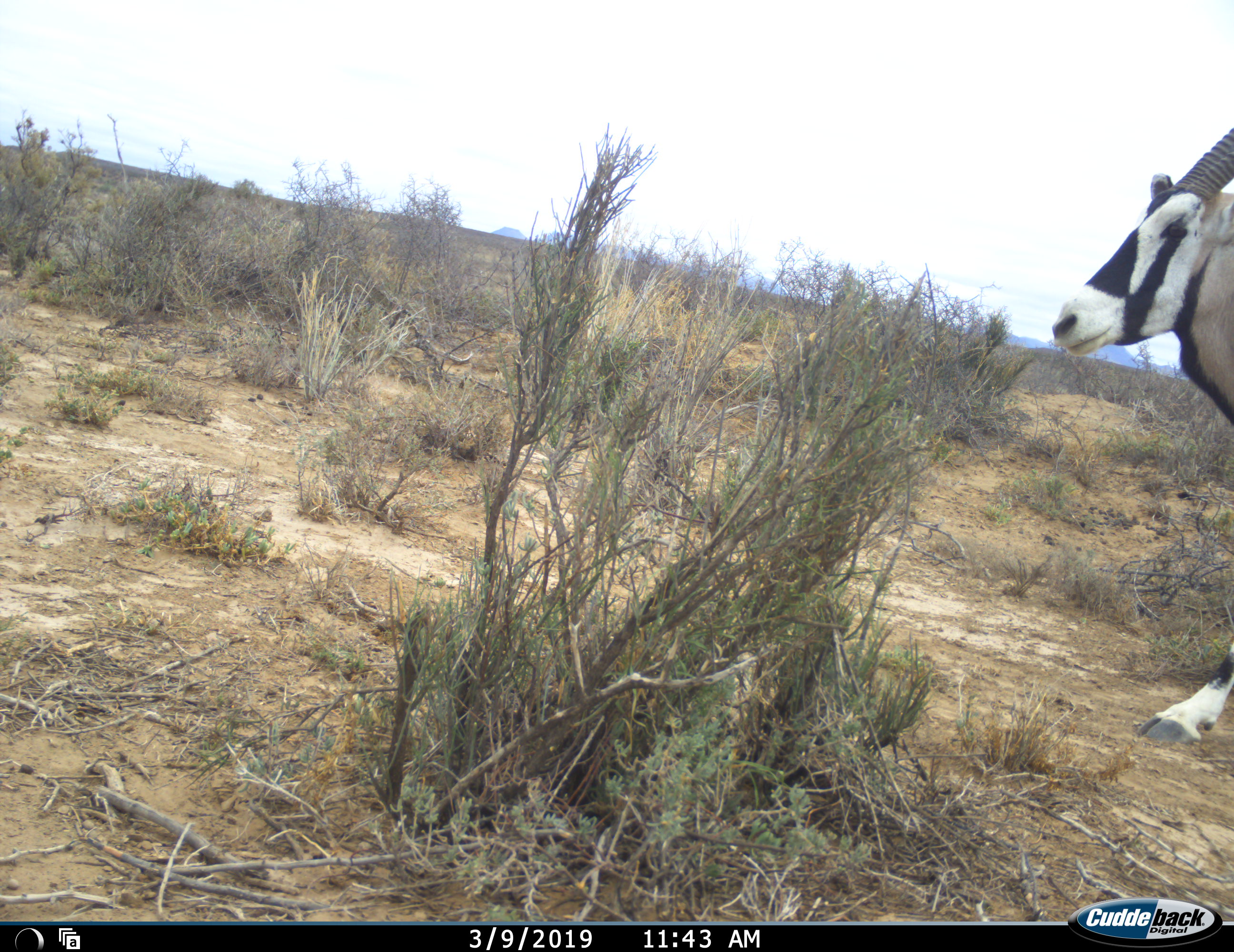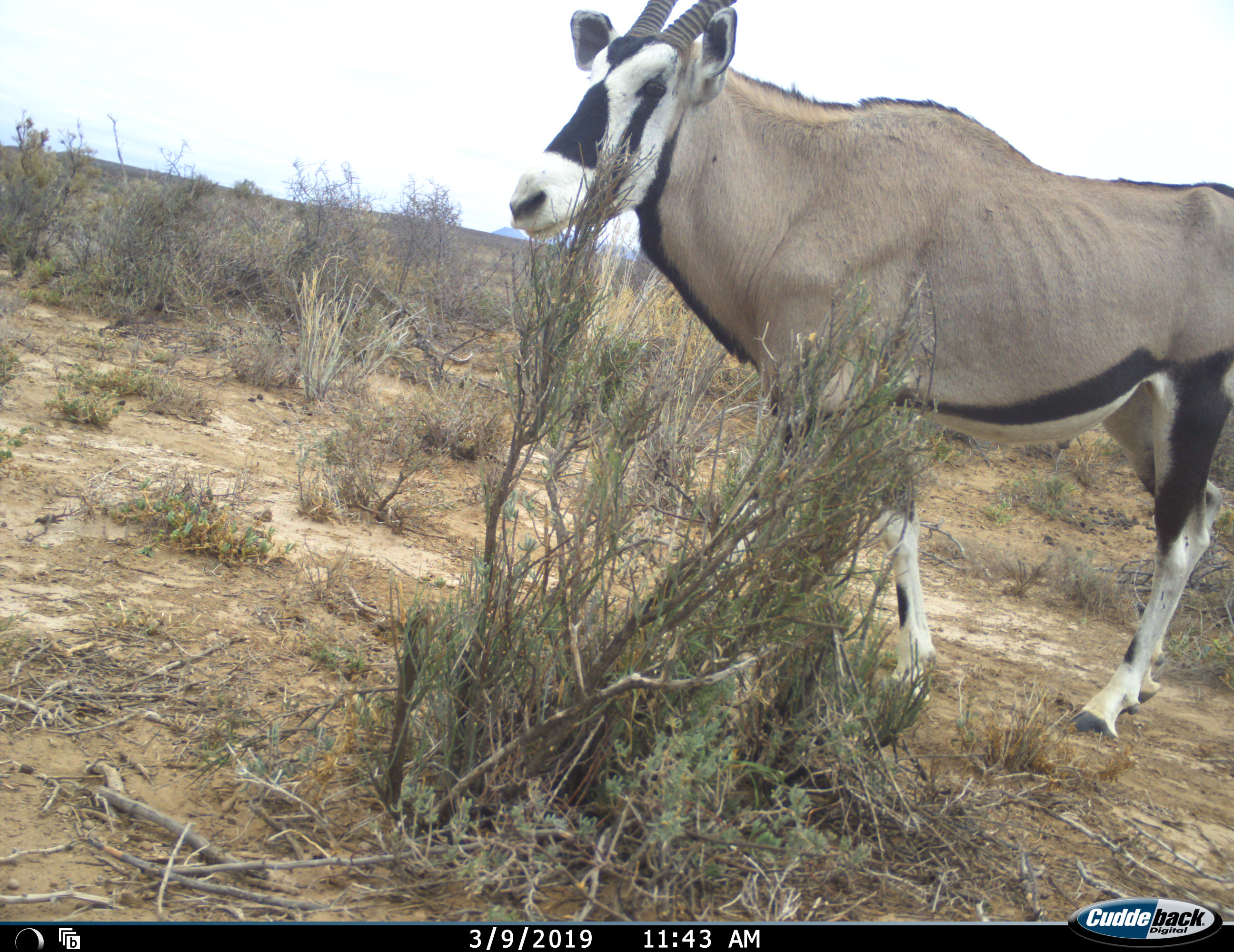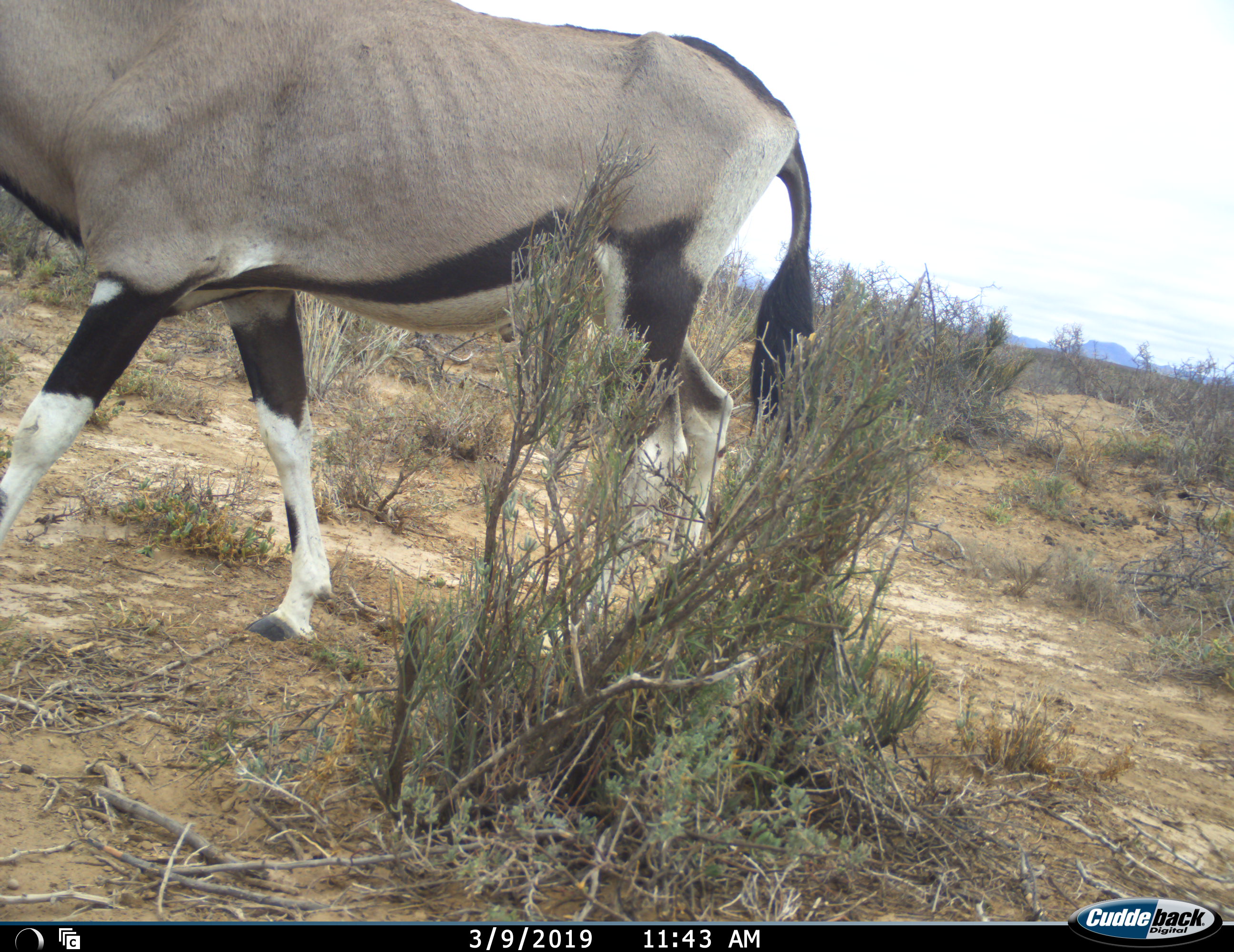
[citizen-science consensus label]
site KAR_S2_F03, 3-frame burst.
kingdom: Animalia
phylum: Chordata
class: Mammalia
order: Artiodactyla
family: Bovidae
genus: Oryx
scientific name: Oryx gazella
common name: gemsbok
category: oryx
Oryx (gemsbok) (Oryx gazella), count 1. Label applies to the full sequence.